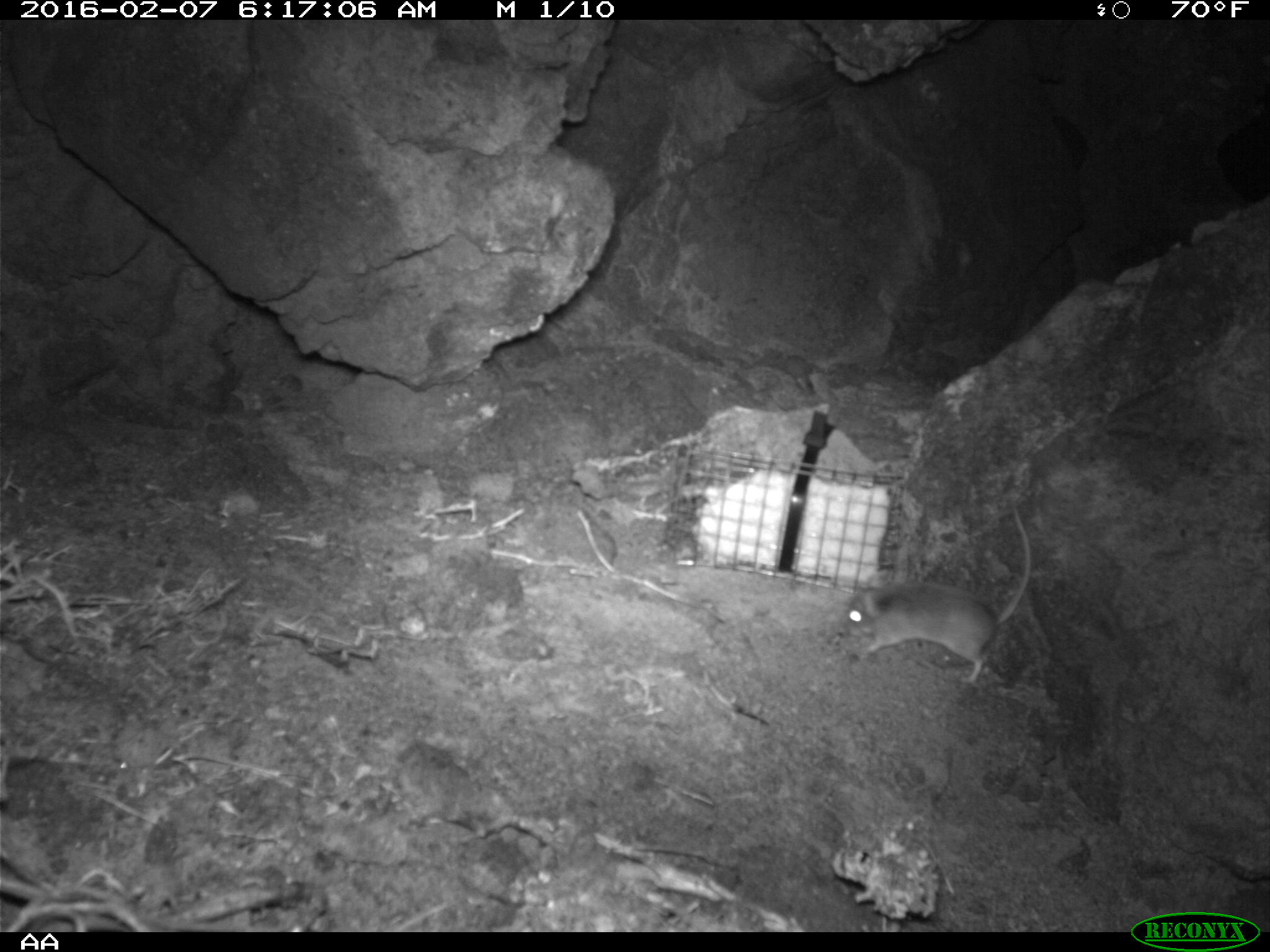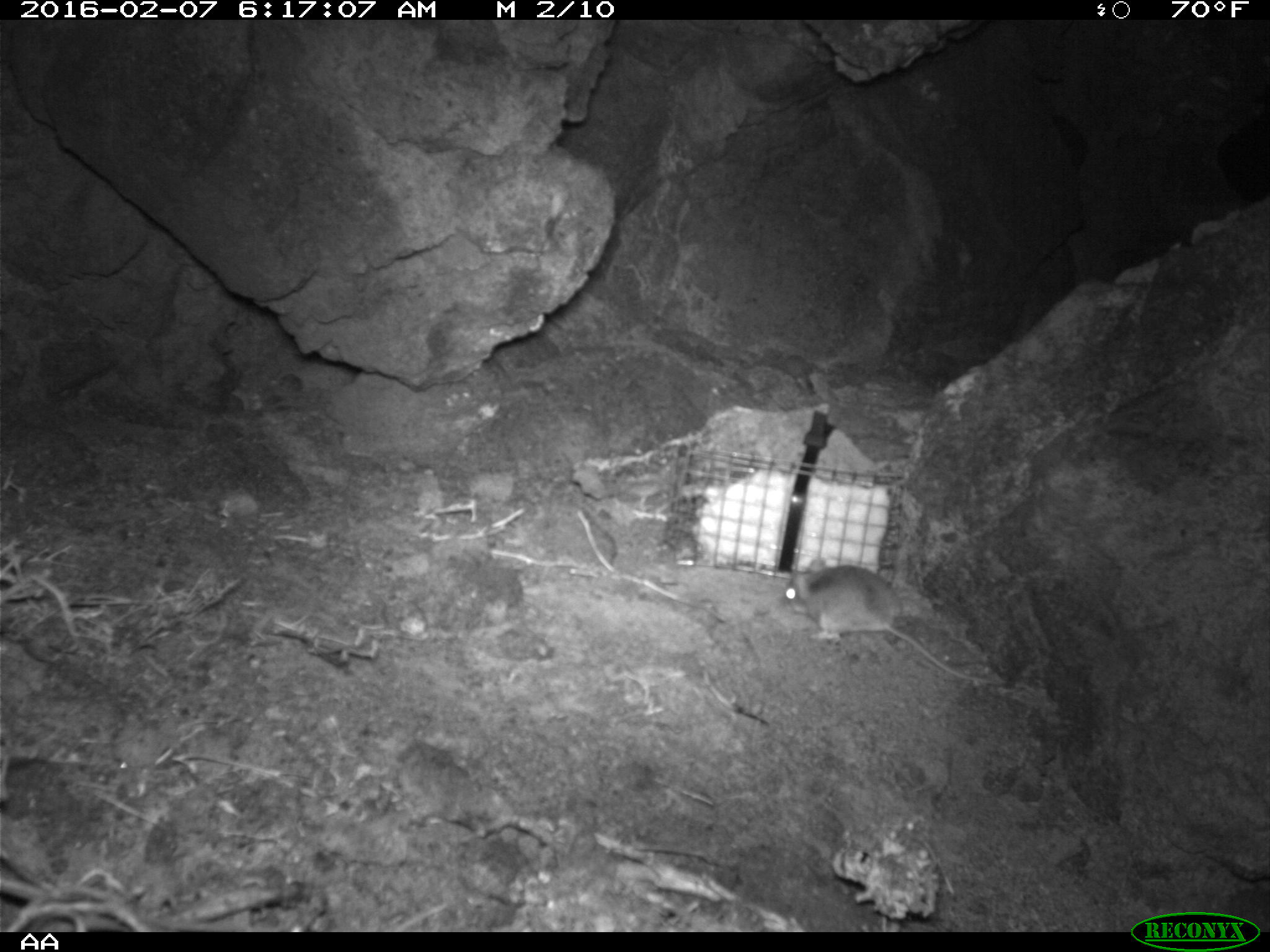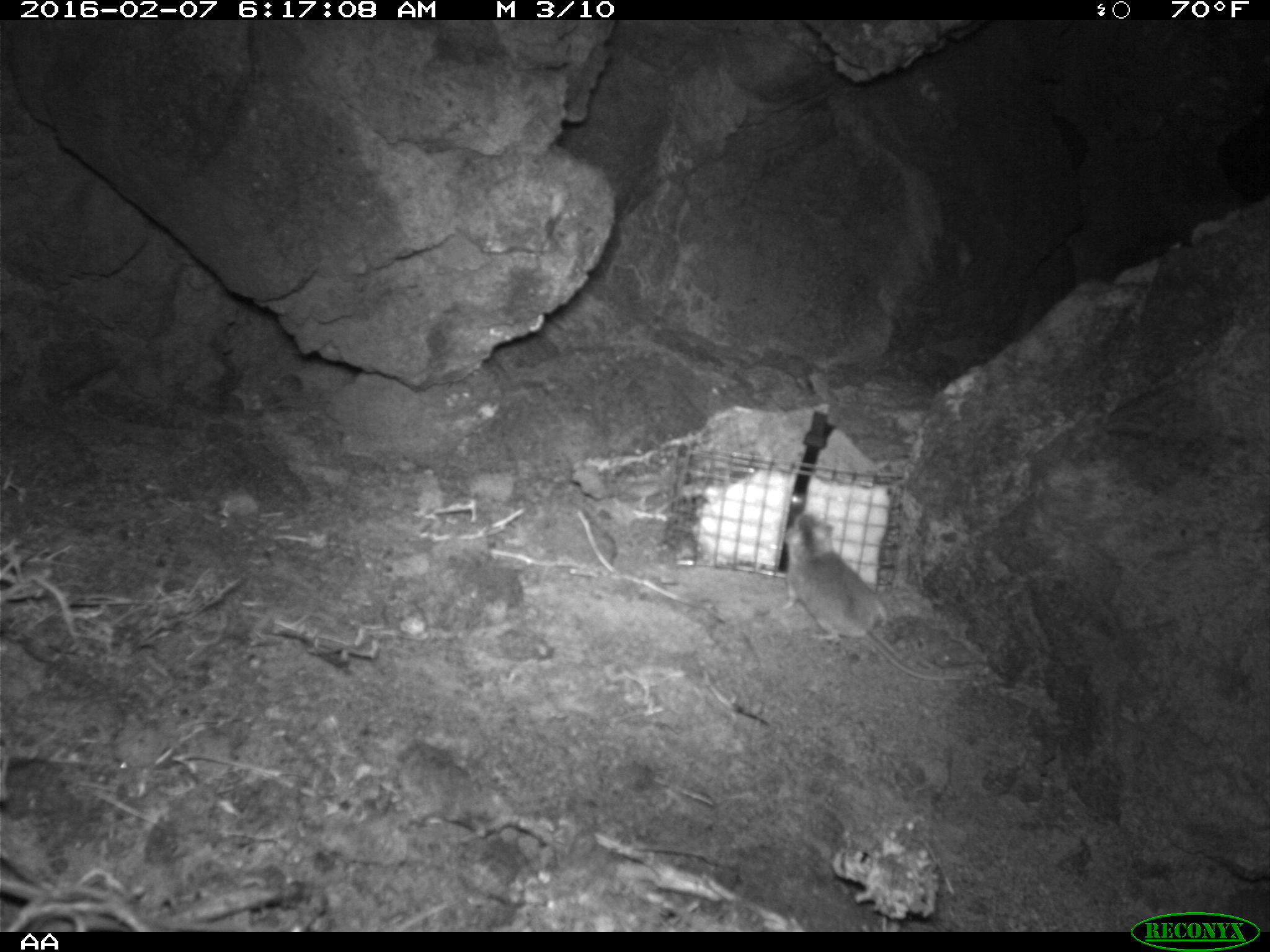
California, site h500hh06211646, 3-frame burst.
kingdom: Animalia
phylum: Chordata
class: Mammalia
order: Rodentia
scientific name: Rodentia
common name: rodent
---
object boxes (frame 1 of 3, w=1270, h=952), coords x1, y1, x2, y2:
rodent: 844, 505, 1031, 684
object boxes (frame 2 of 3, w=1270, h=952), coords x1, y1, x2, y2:
rodent: 779, 554, 990, 686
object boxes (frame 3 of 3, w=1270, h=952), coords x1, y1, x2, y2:
rodent: 781, 513, 977, 681